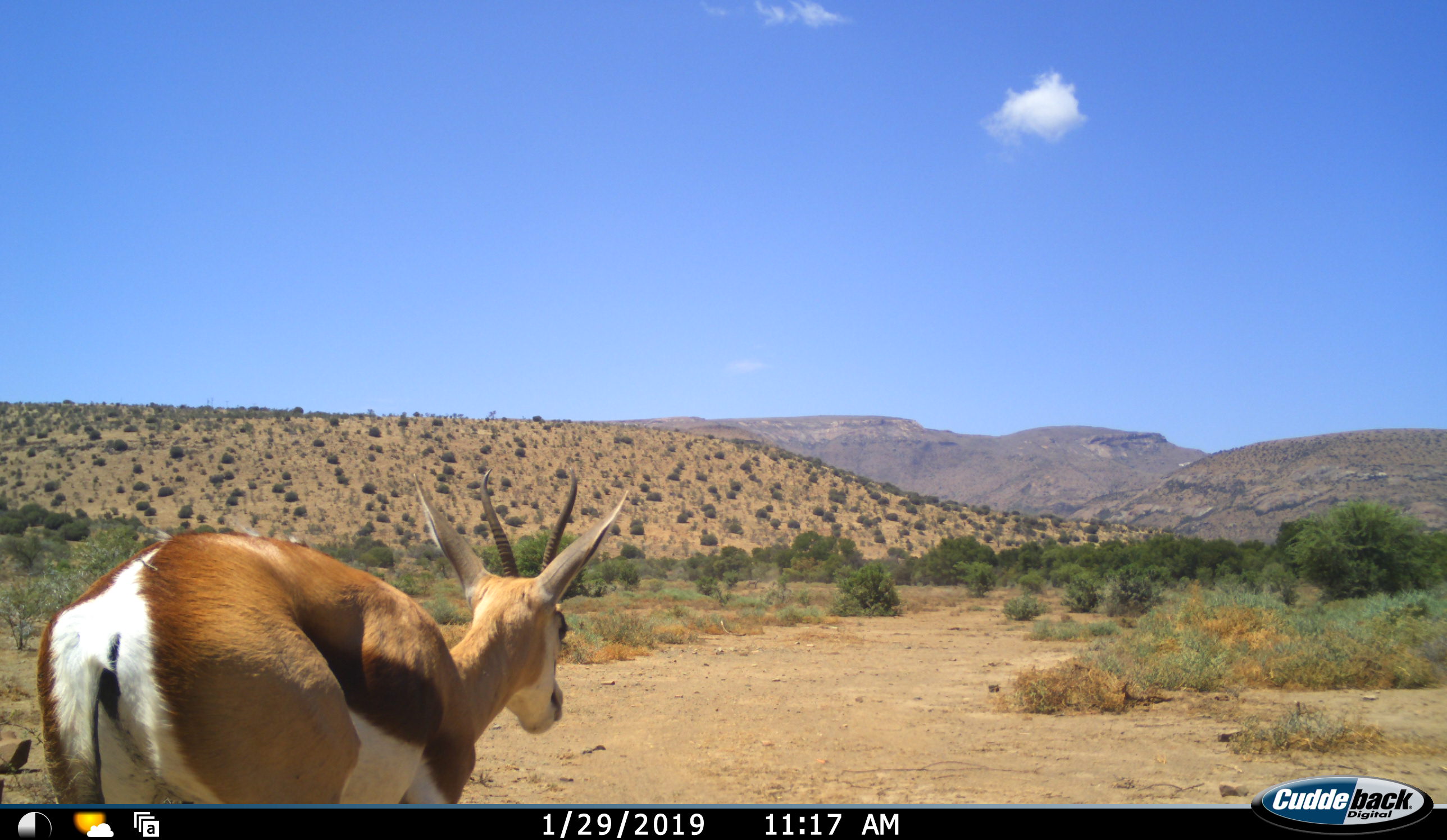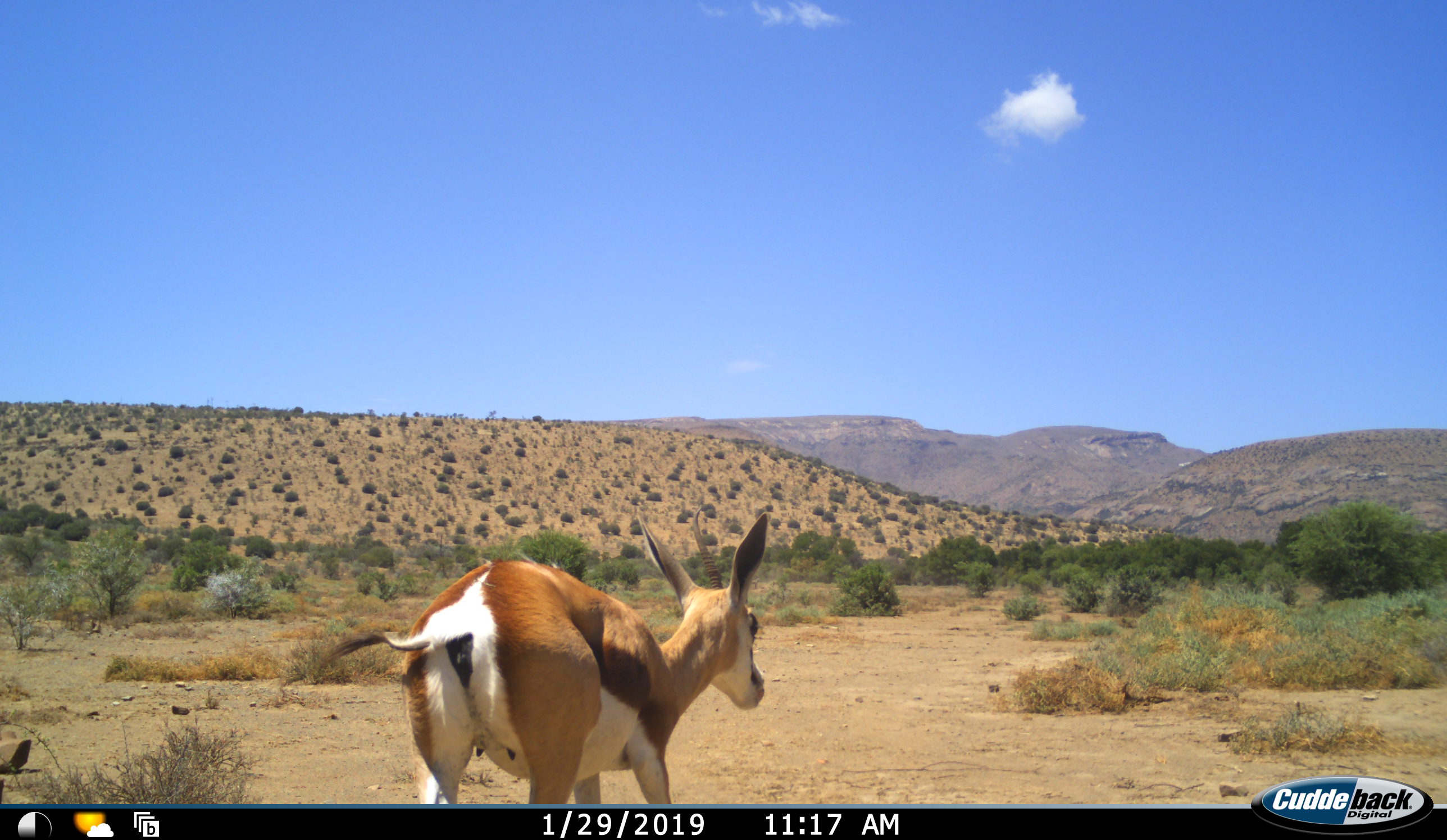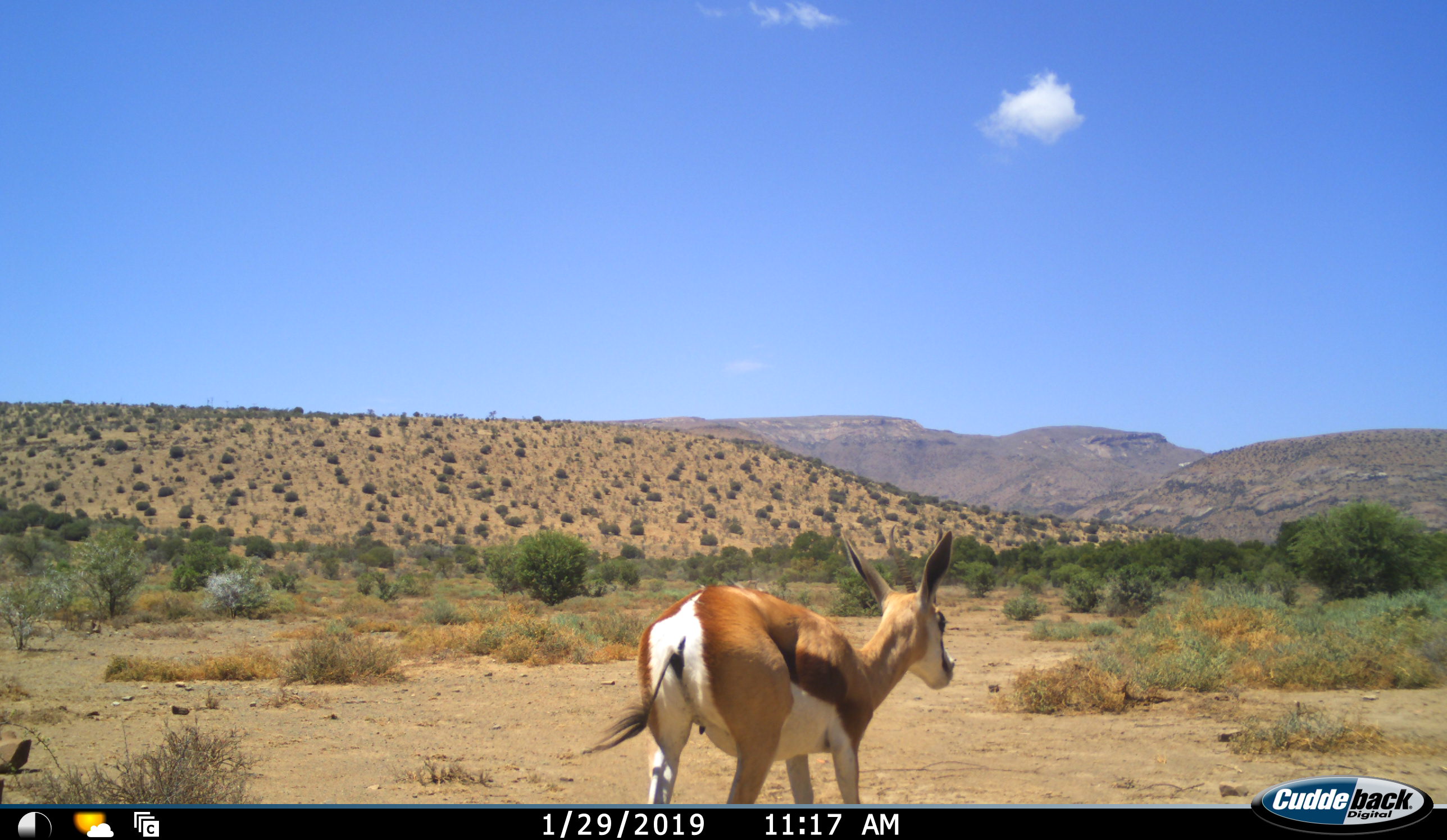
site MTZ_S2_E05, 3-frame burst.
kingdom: Animalia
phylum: Chordata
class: Mammalia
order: Artiodactyla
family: Bovidae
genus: Antidorcas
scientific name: Antidorcas marsupialis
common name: springbok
Springbok (Antidorcas marsupialis), count 1. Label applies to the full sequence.